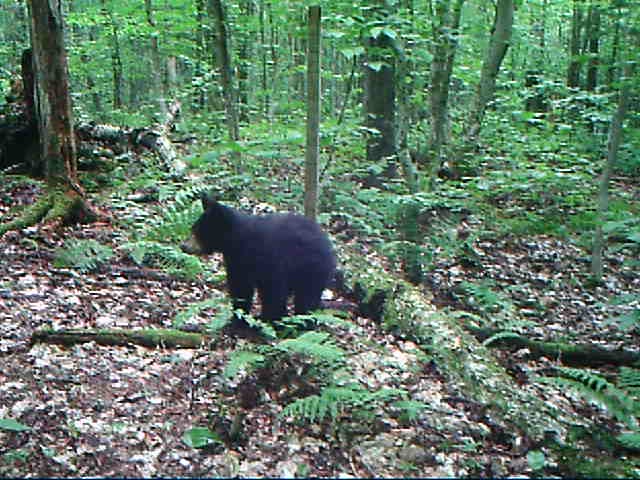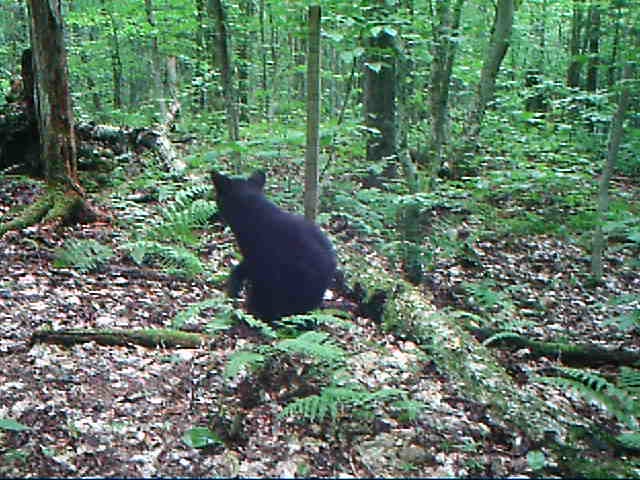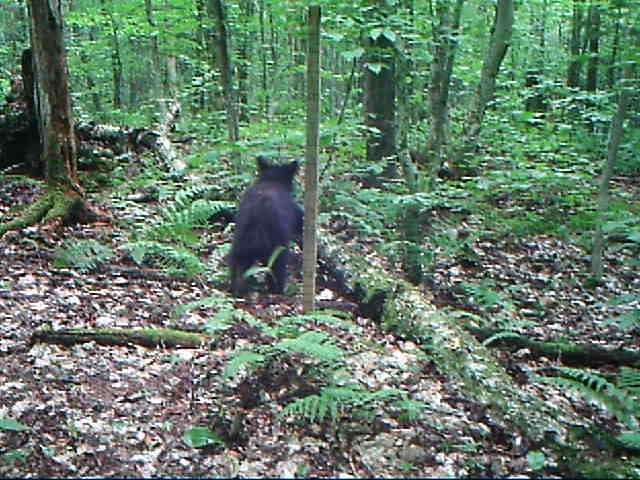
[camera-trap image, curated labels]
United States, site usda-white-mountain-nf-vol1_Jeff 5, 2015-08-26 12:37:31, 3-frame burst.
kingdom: Animalia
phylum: Chordata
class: Mammalia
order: Carnivora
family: Ursidae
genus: Ursus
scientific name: Ursus americanus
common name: black bear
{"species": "black bear (Ursus americanus)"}